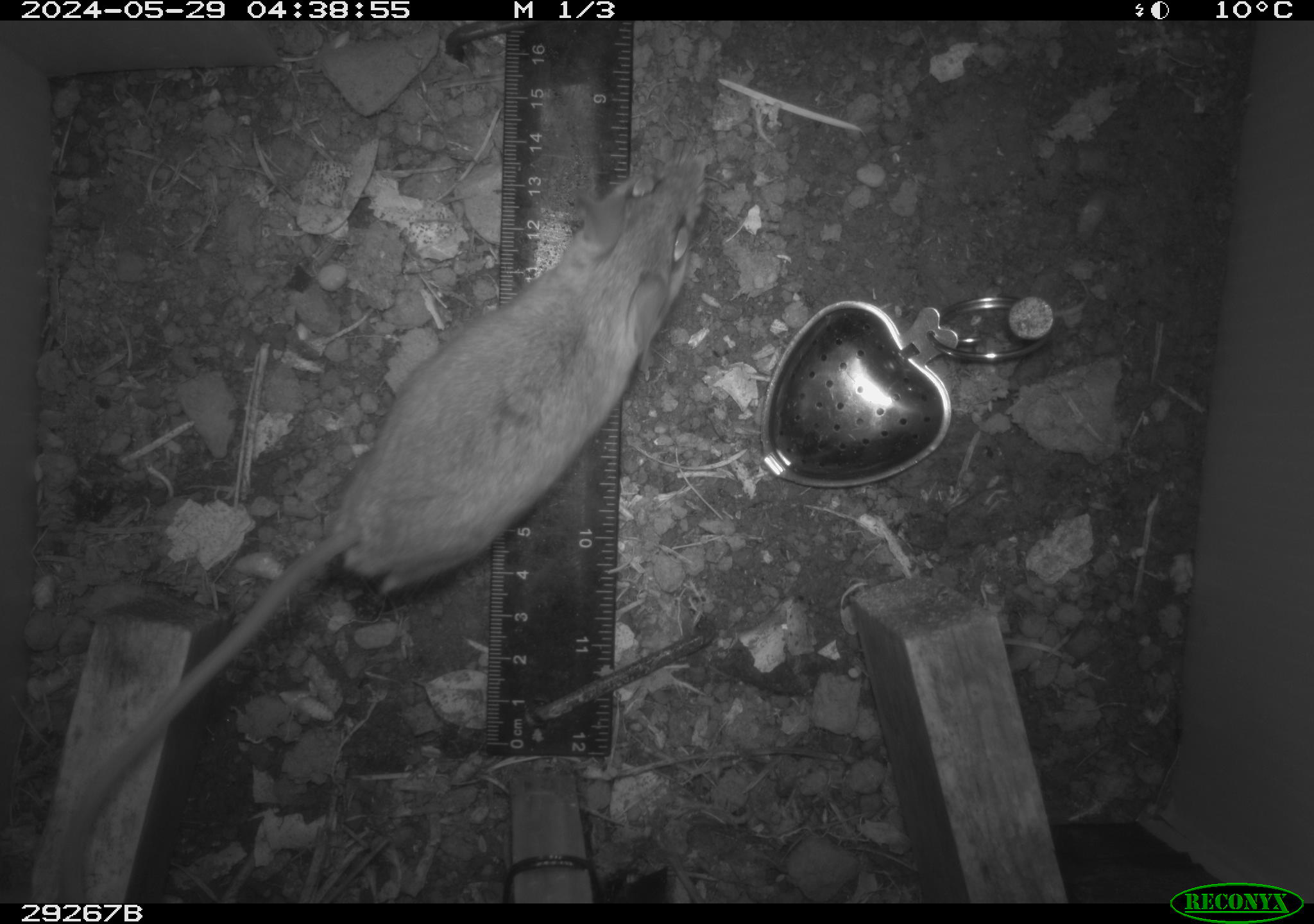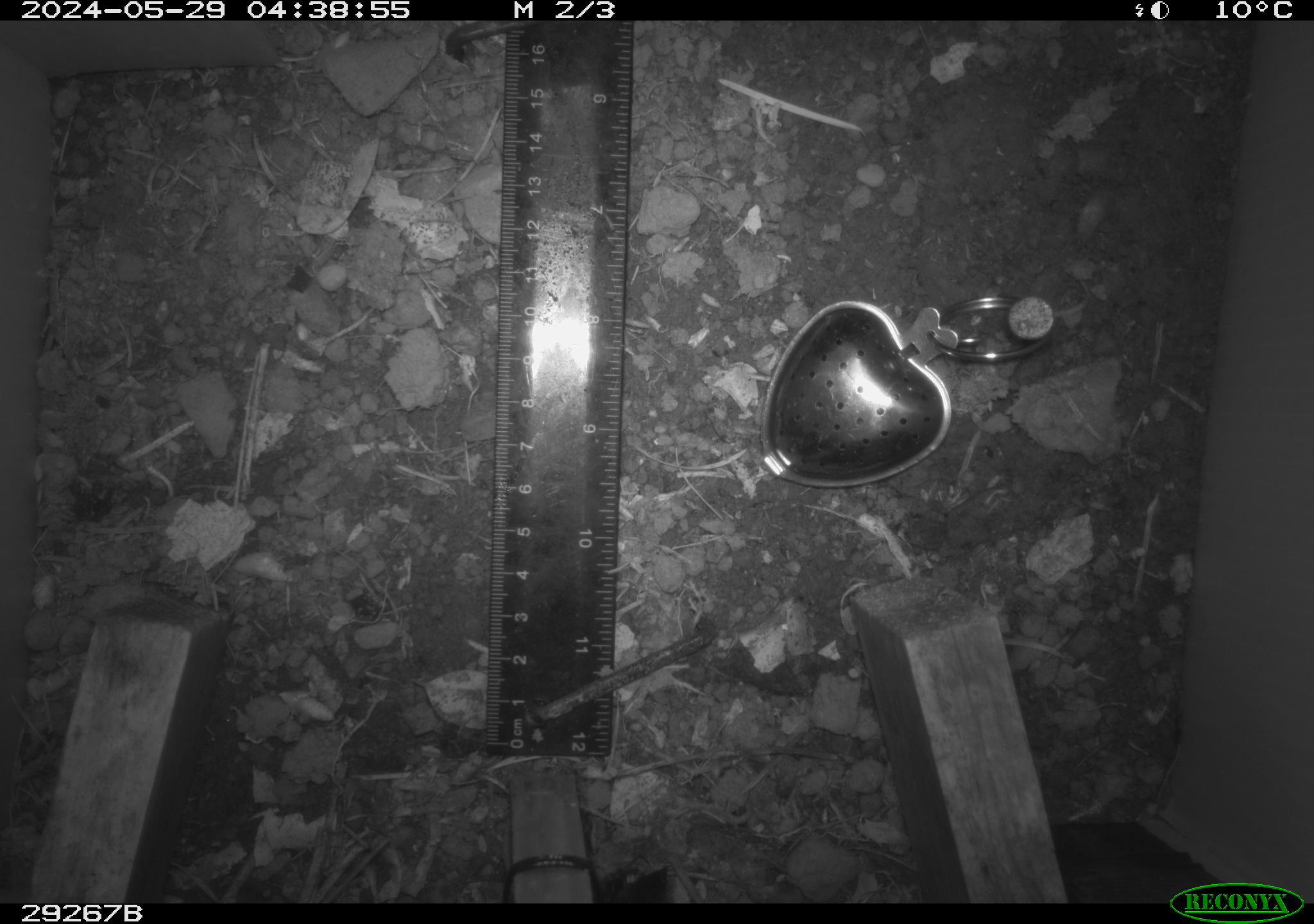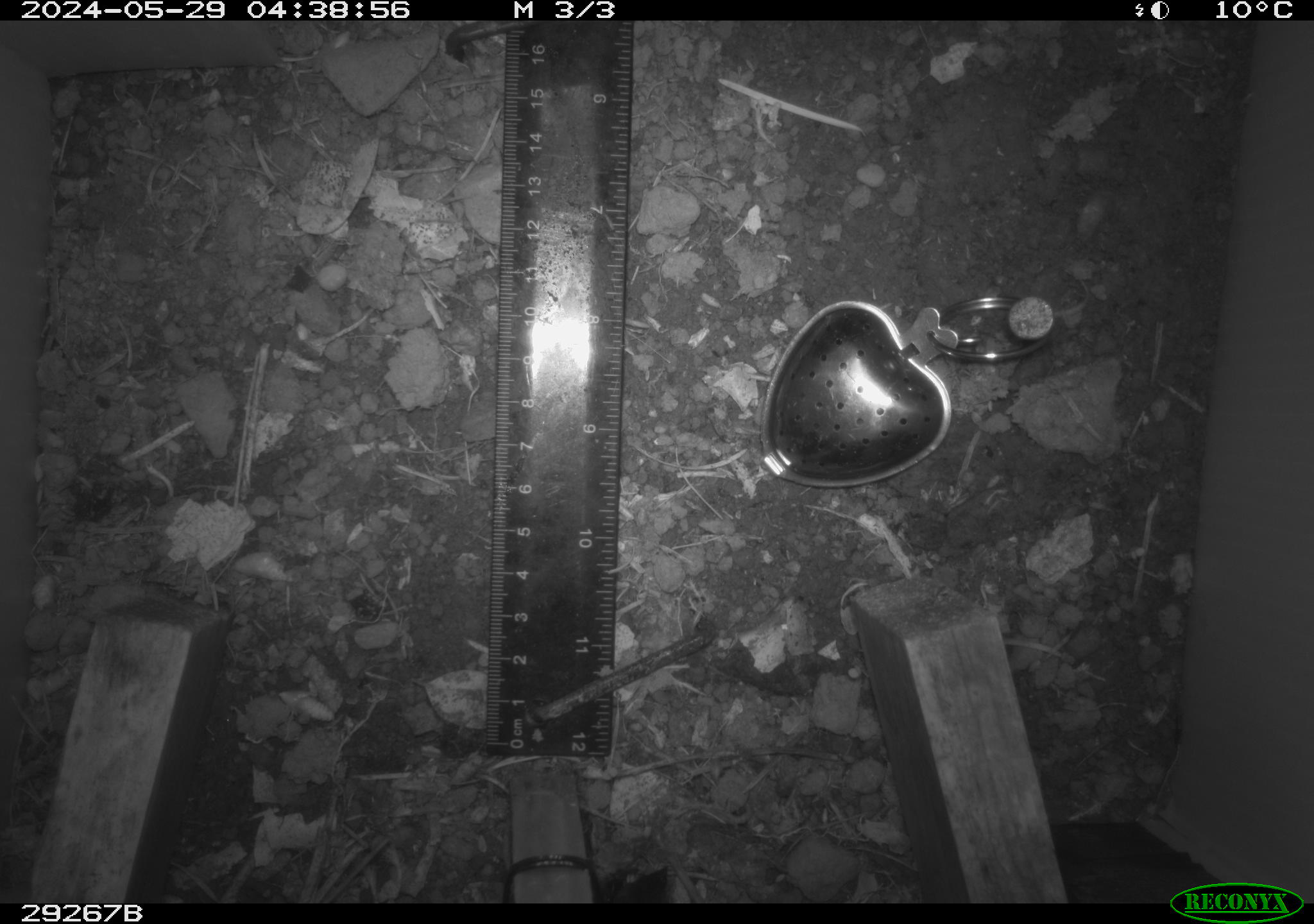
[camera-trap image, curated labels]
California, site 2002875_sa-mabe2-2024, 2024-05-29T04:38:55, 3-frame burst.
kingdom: Animalia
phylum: Chordata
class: Mammalia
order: Rodentia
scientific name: Rodentia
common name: mouse species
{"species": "mouse species (Rodentia)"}